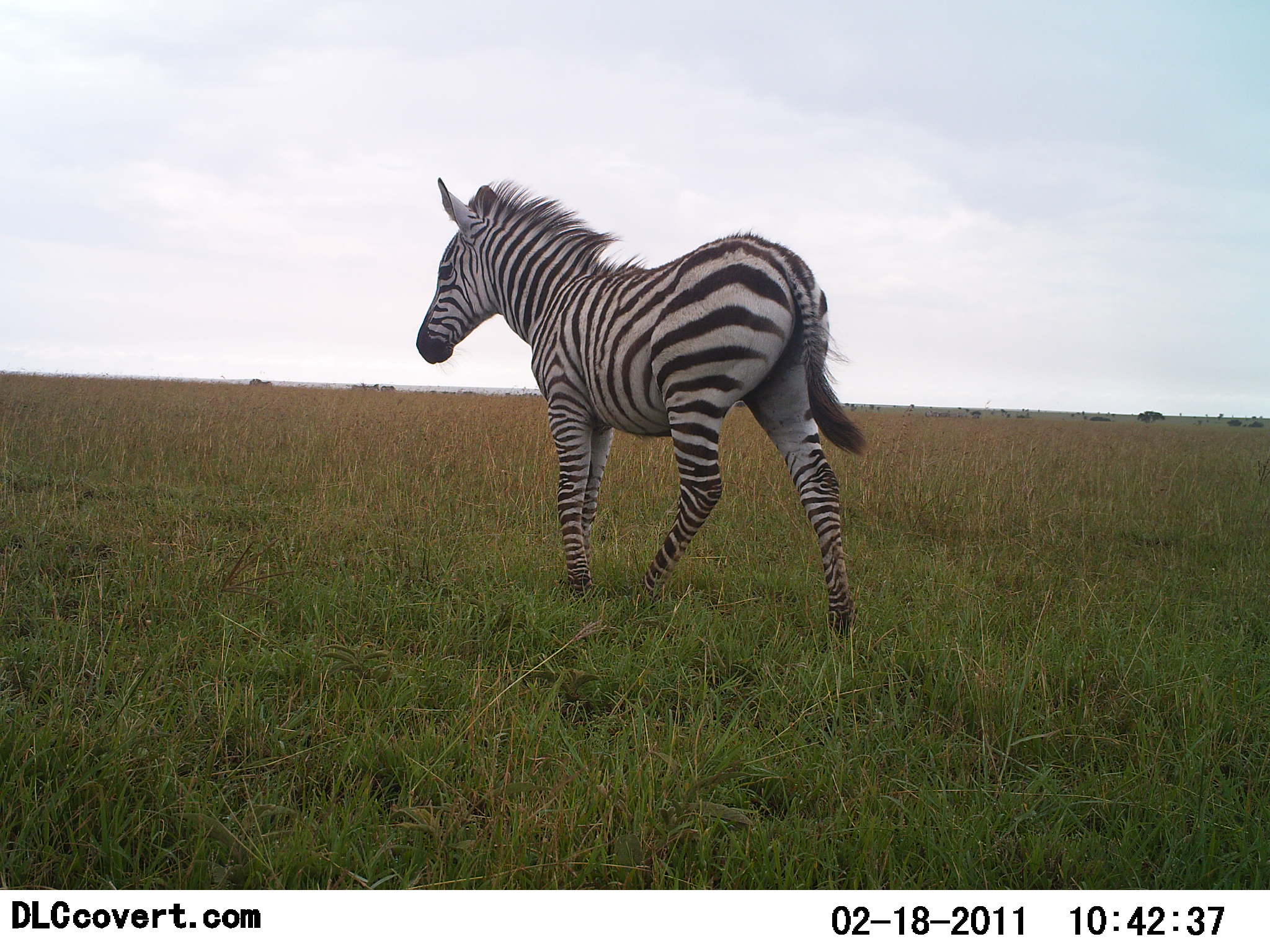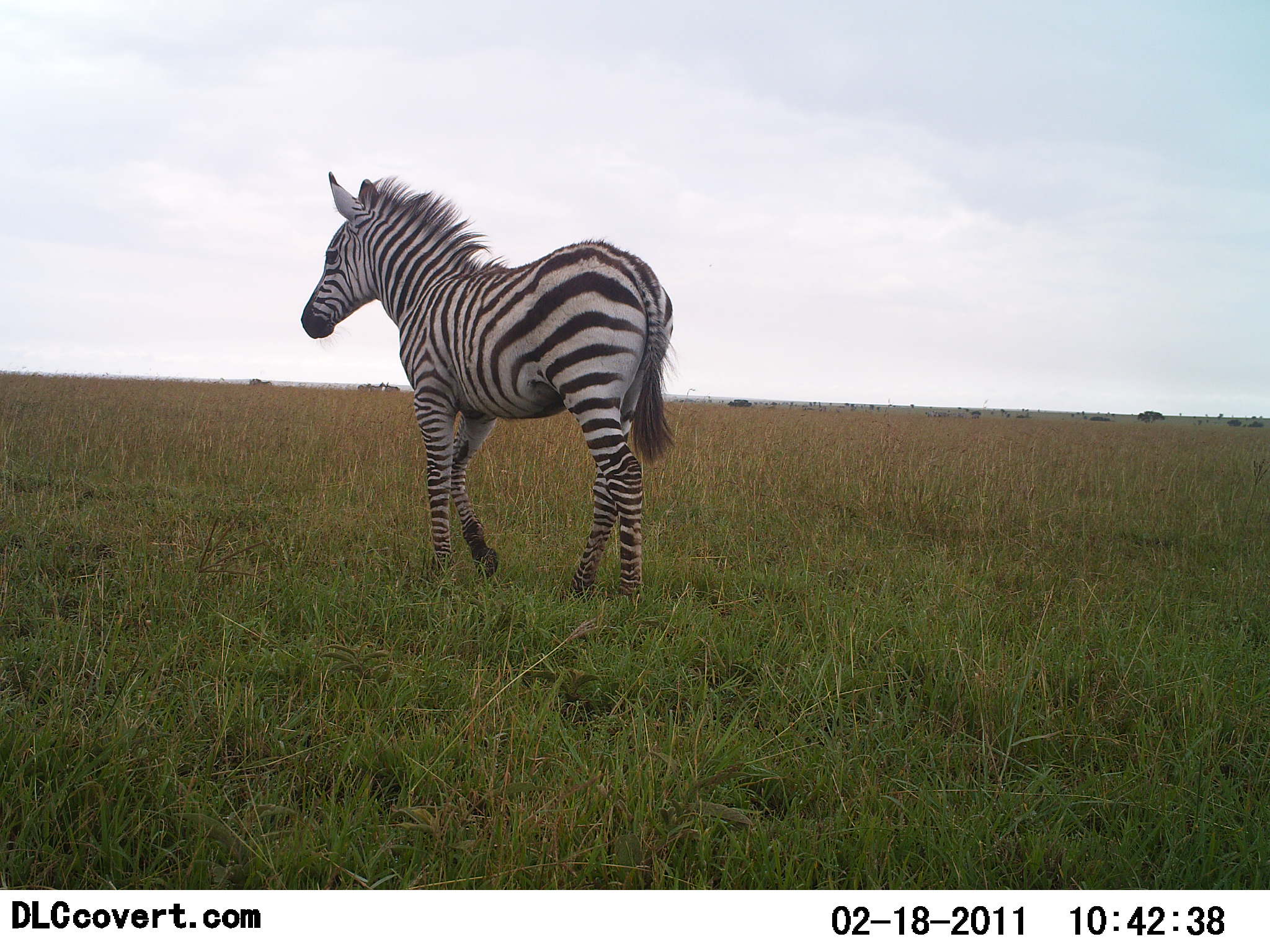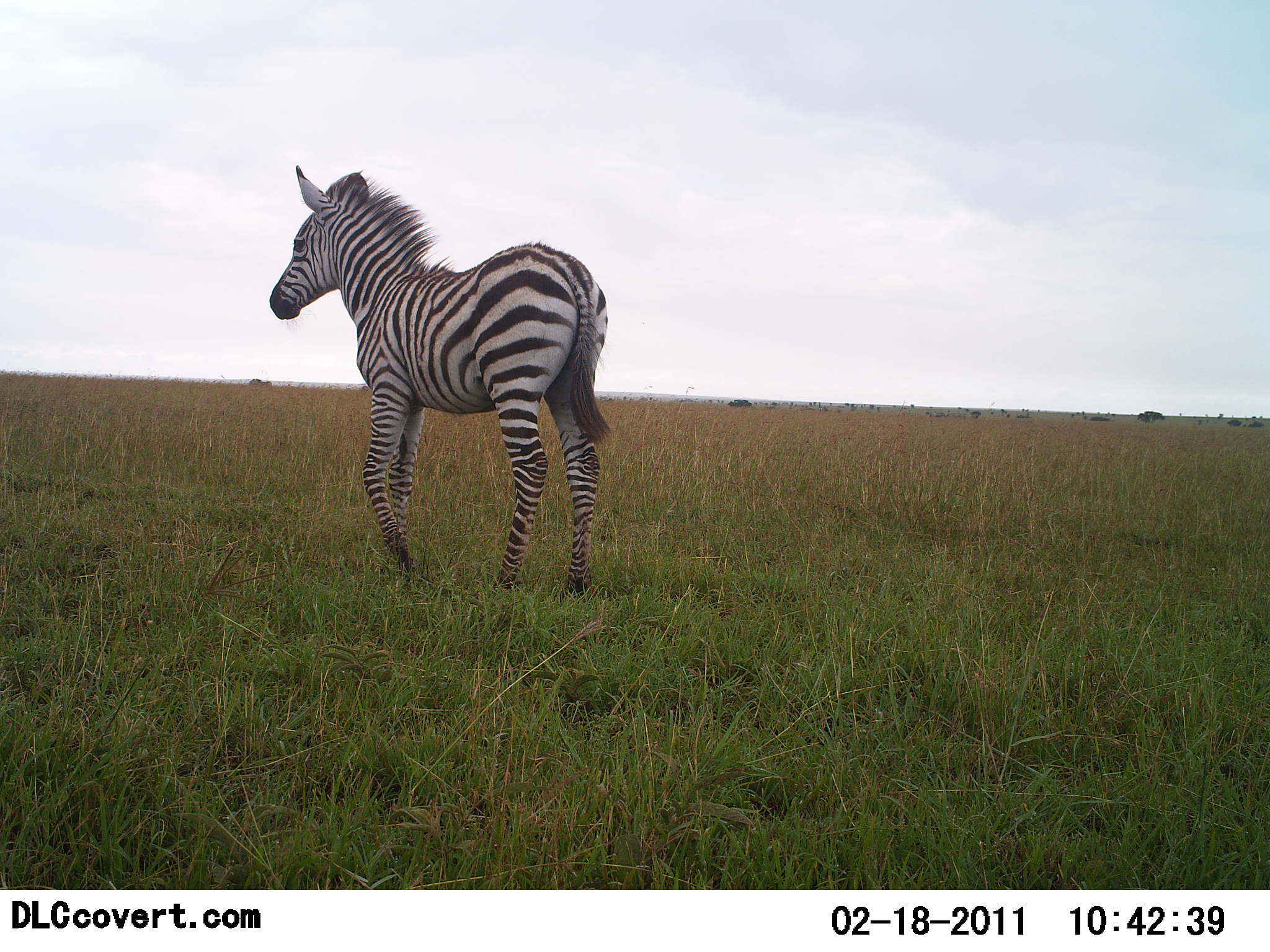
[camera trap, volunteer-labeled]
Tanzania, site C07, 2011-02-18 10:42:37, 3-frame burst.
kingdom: Animalia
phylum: Chordata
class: Mammalia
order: Perissodactyla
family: Equidae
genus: Equus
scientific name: Equus quagga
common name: plains zebra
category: zebra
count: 1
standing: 0%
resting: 0%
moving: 100%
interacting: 0%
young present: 8%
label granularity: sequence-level